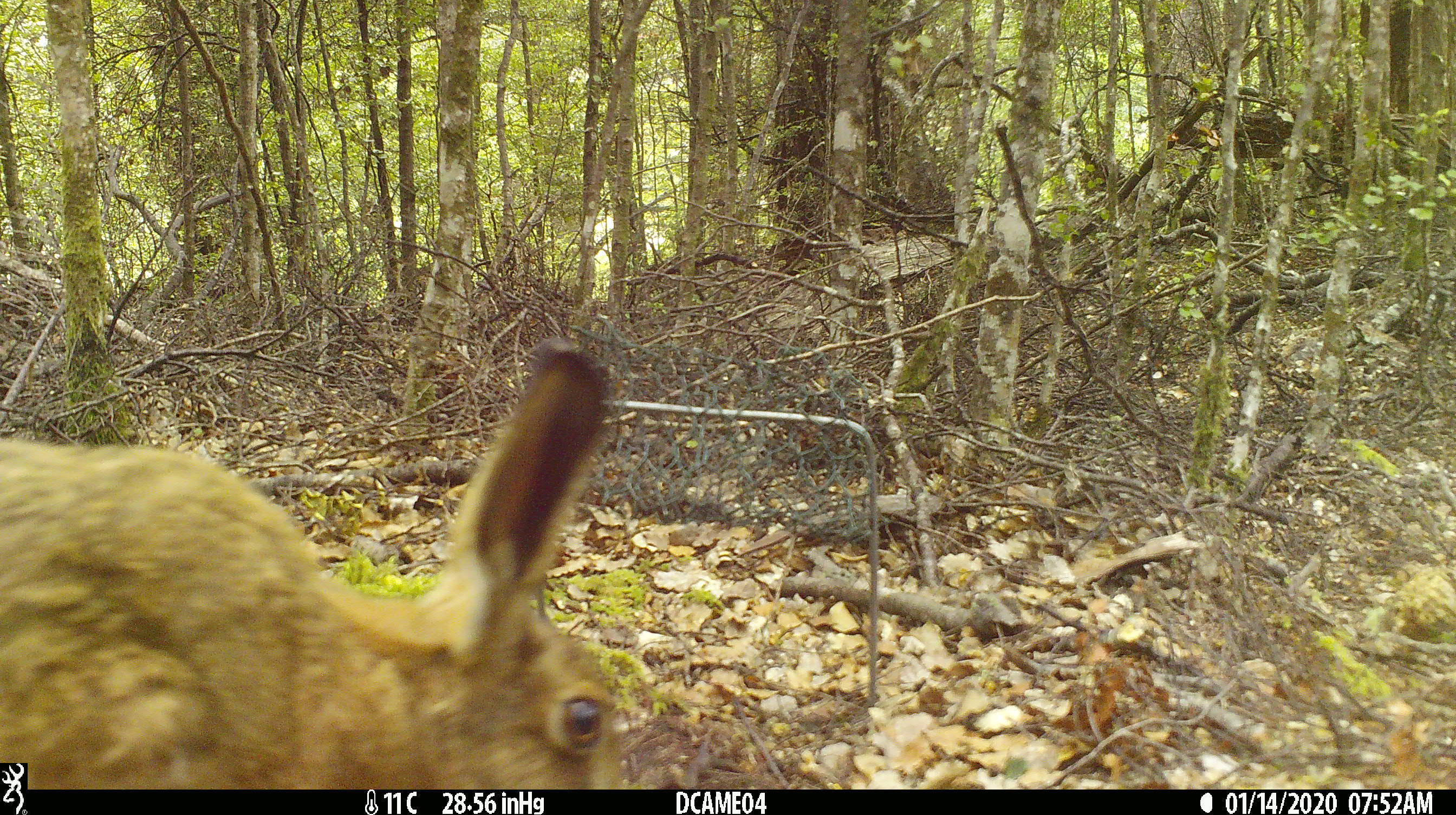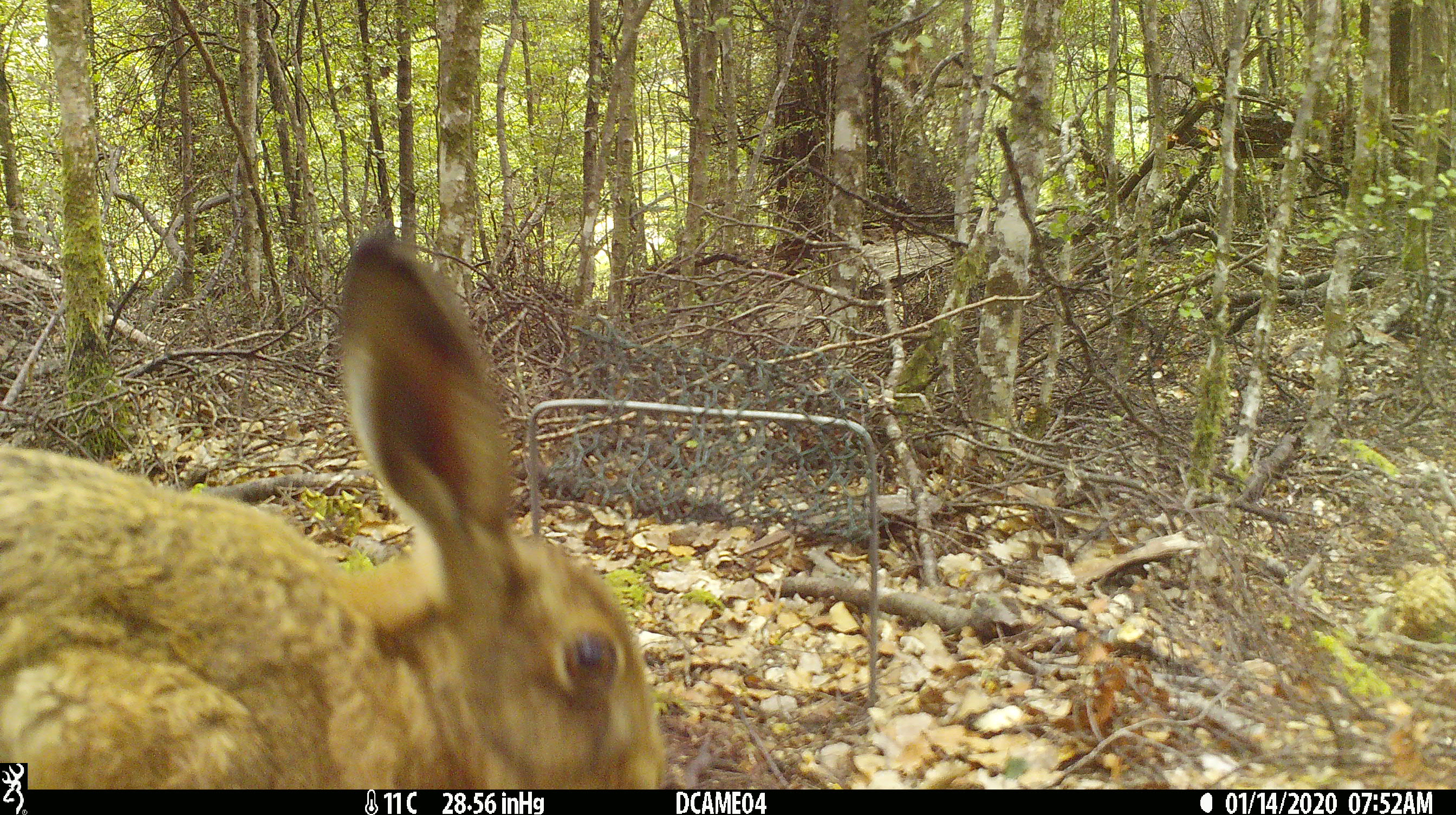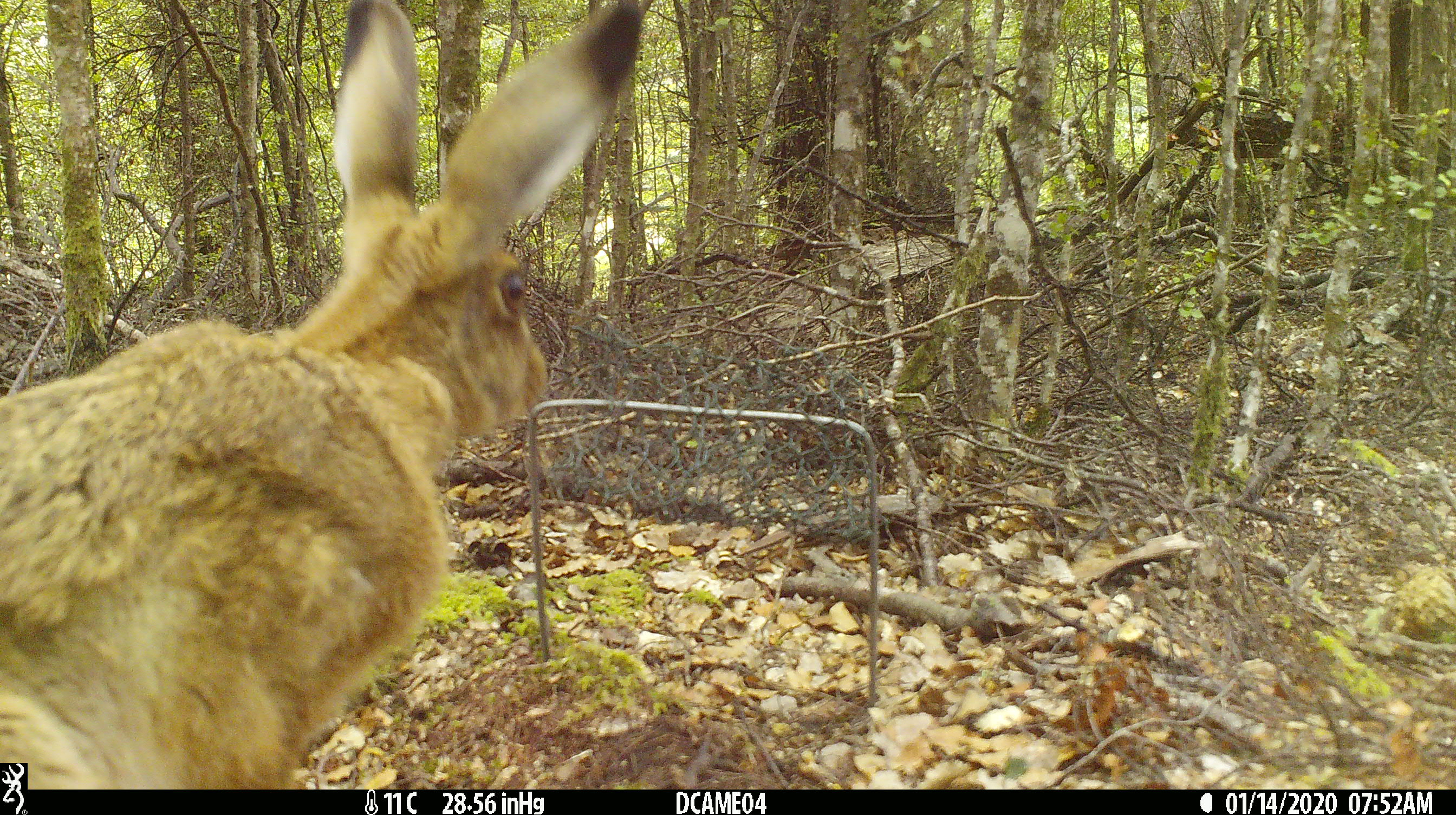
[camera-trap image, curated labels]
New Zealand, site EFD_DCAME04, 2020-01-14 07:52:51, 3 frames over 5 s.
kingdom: Animalia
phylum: Chordata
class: Mammalia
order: Lagomorpha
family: Leporidae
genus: Lepus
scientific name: Lepus europaeus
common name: brown hare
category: hare